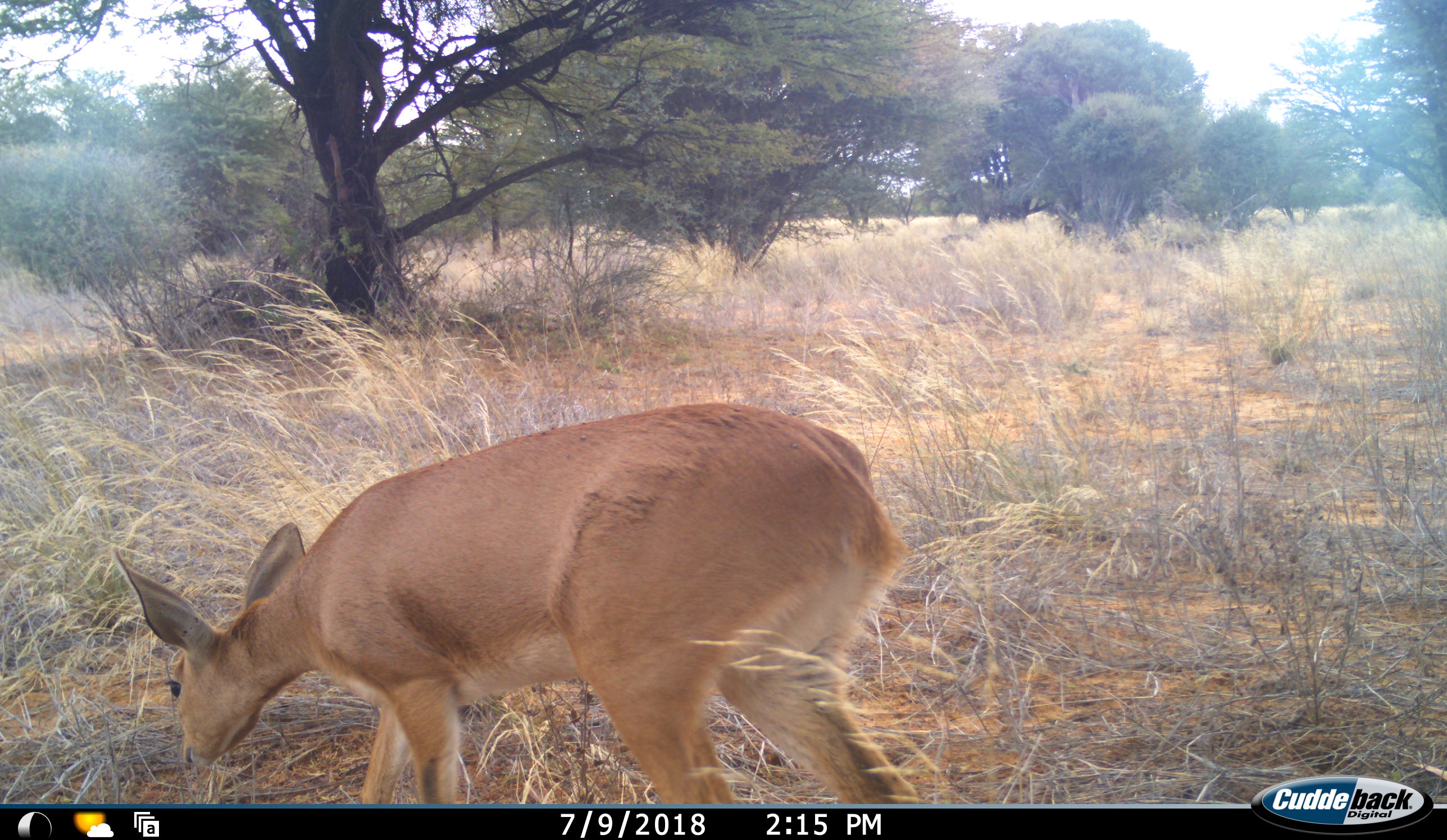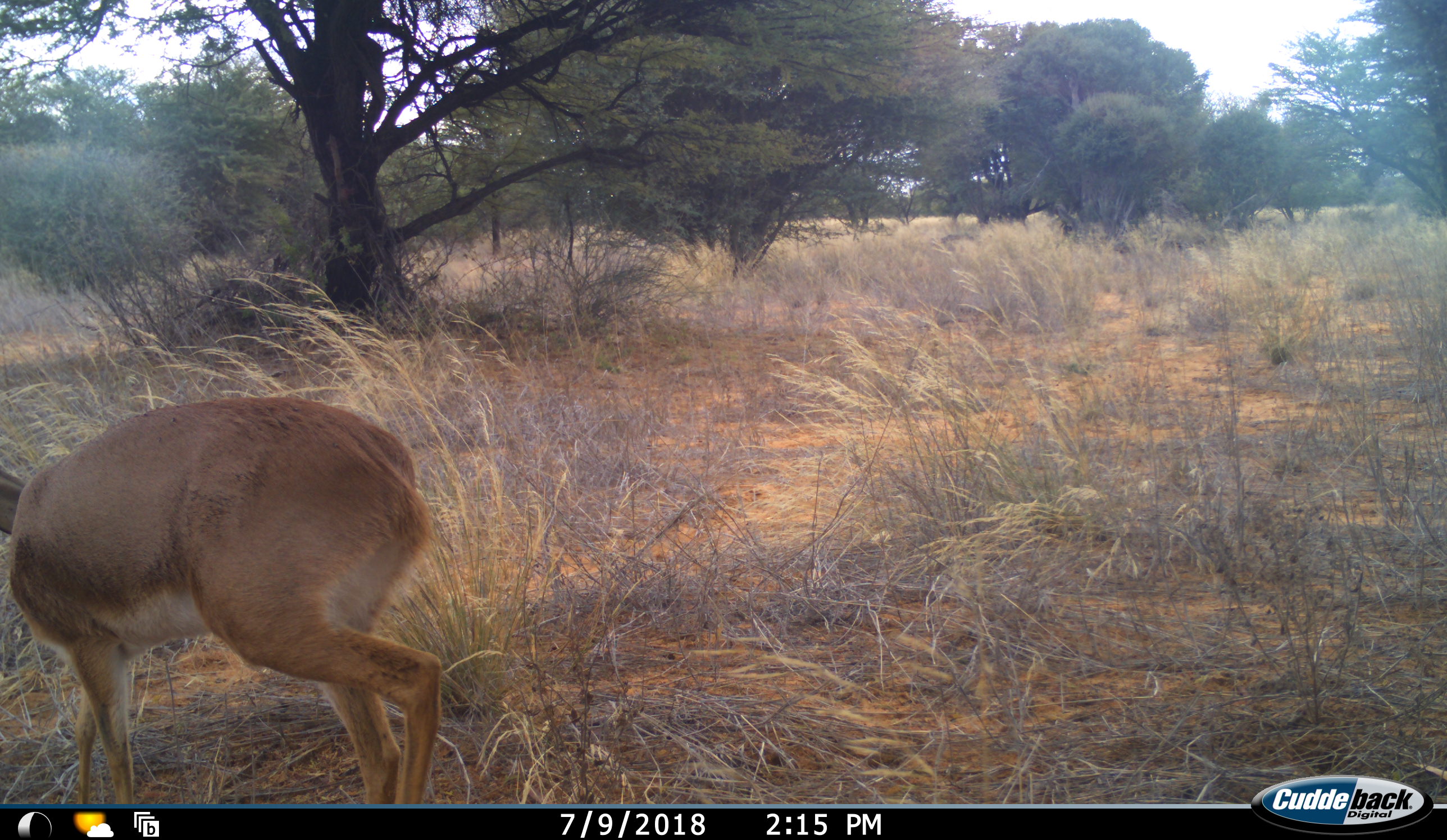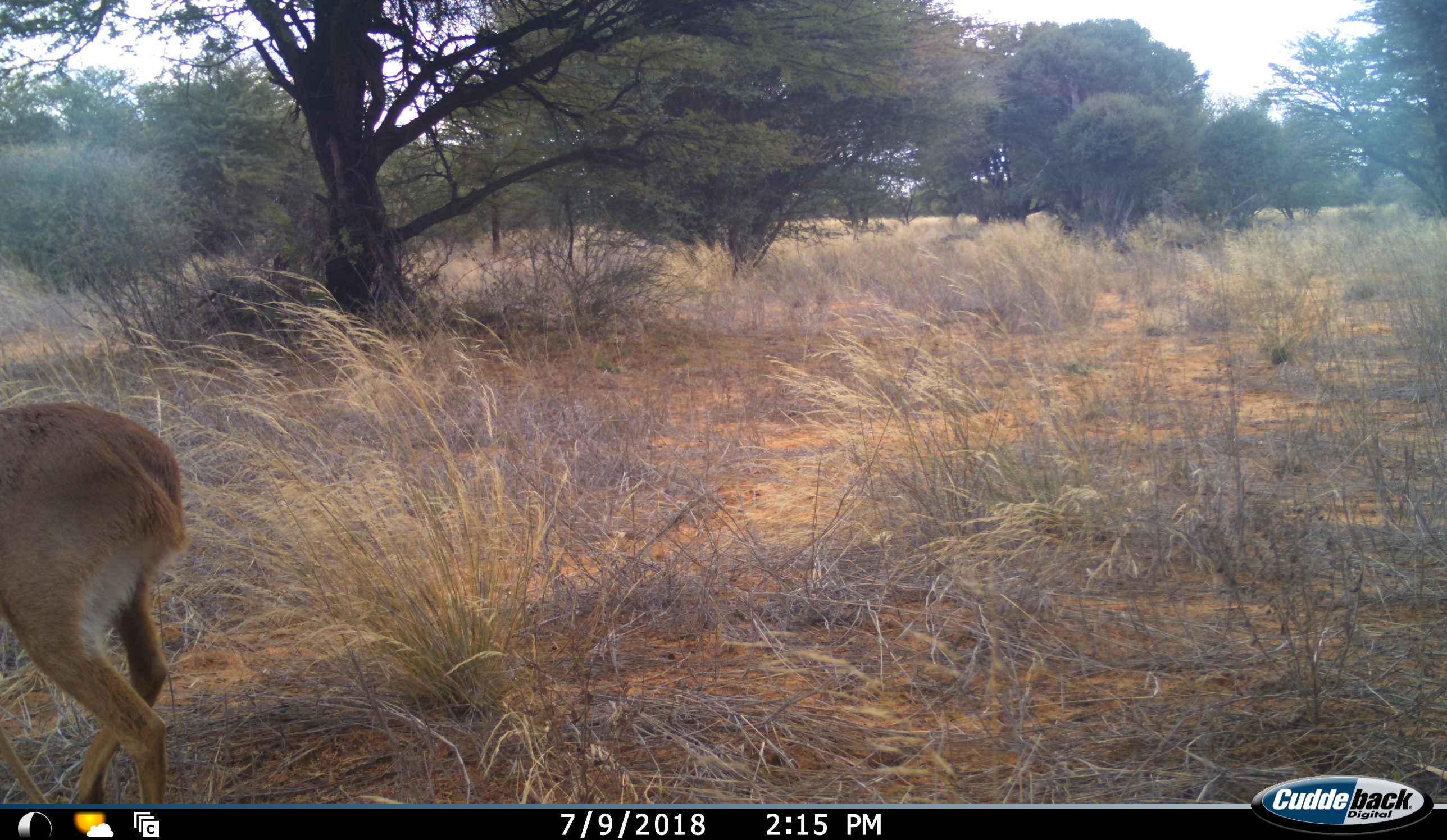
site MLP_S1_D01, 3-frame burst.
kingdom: Animalia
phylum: Chordata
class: Mammalia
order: Artiodactyla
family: Bovidae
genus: Raphicerus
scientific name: Raphicerus campestris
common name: steenbok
Steenbok (Raphicerus campestris), count 1. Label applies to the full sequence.